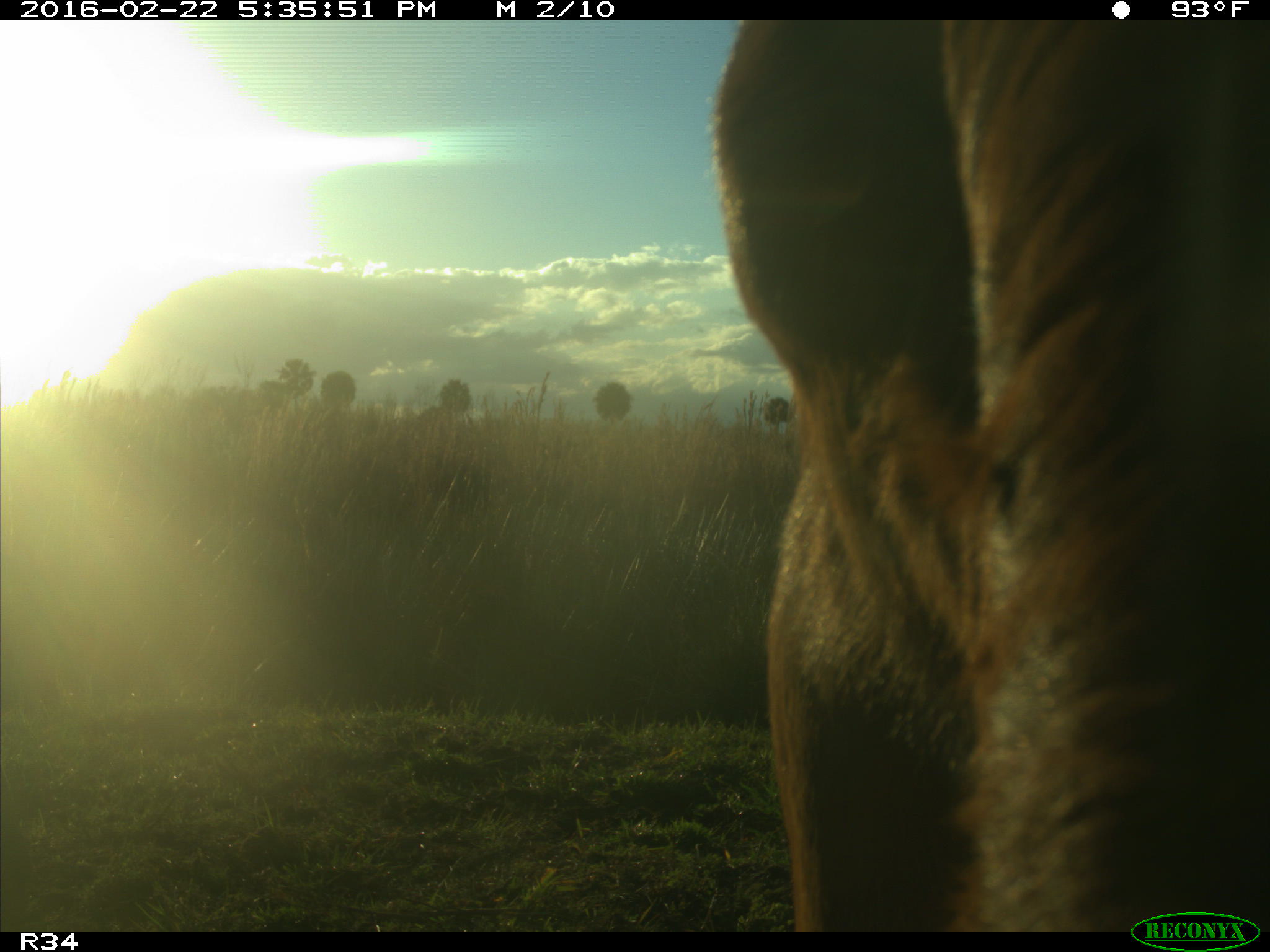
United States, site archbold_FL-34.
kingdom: Animalia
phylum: Chordata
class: Mammalia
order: Artiodactyla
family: Bovidae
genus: Bos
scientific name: Bos taurus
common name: domestic cow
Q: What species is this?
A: Bos taurus (domestic cow).